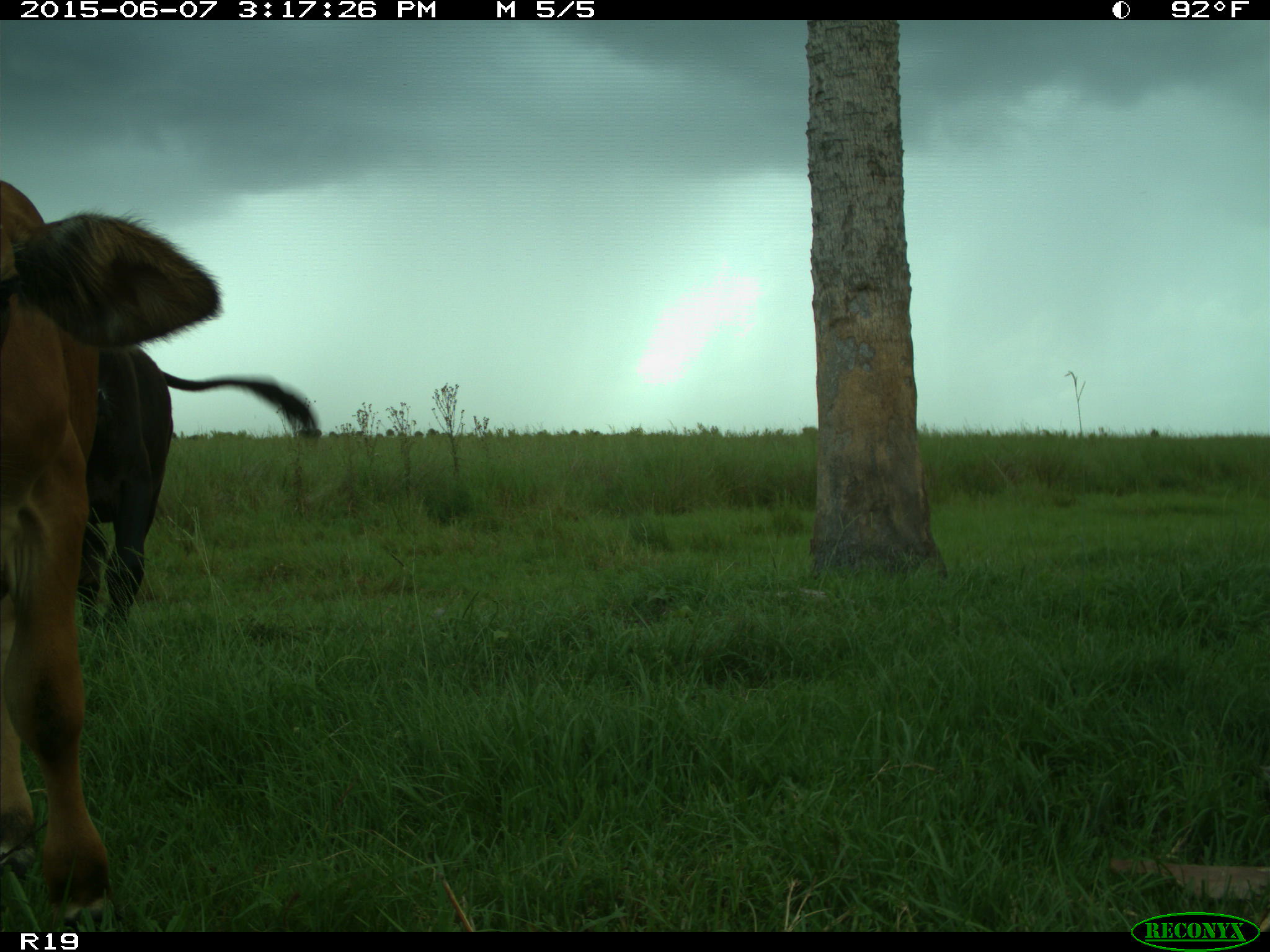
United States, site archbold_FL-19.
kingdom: Animalia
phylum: Chordata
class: Mammalia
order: Artiodactyla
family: Bovidae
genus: Bos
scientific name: Bos taurus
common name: domestic cow